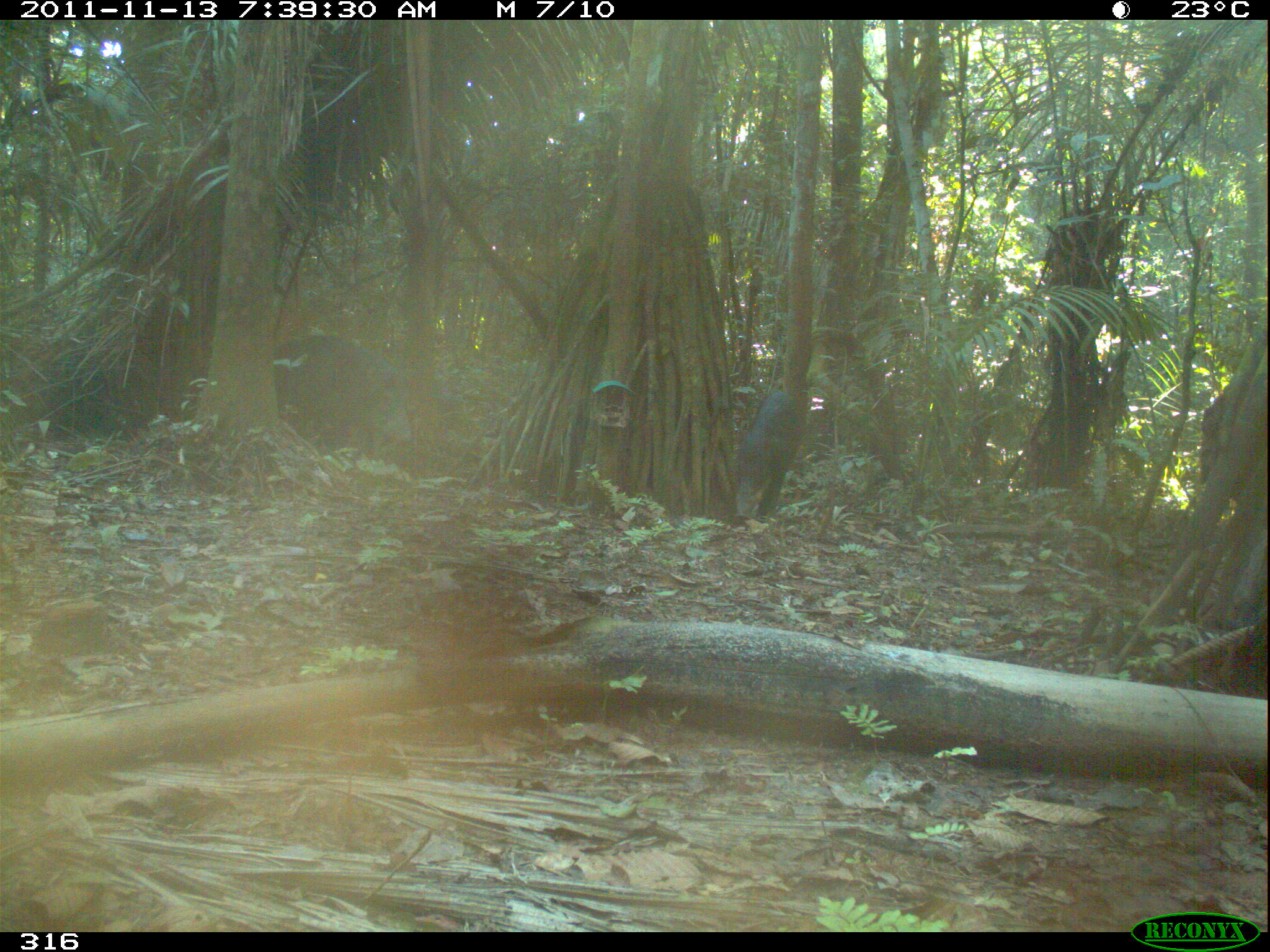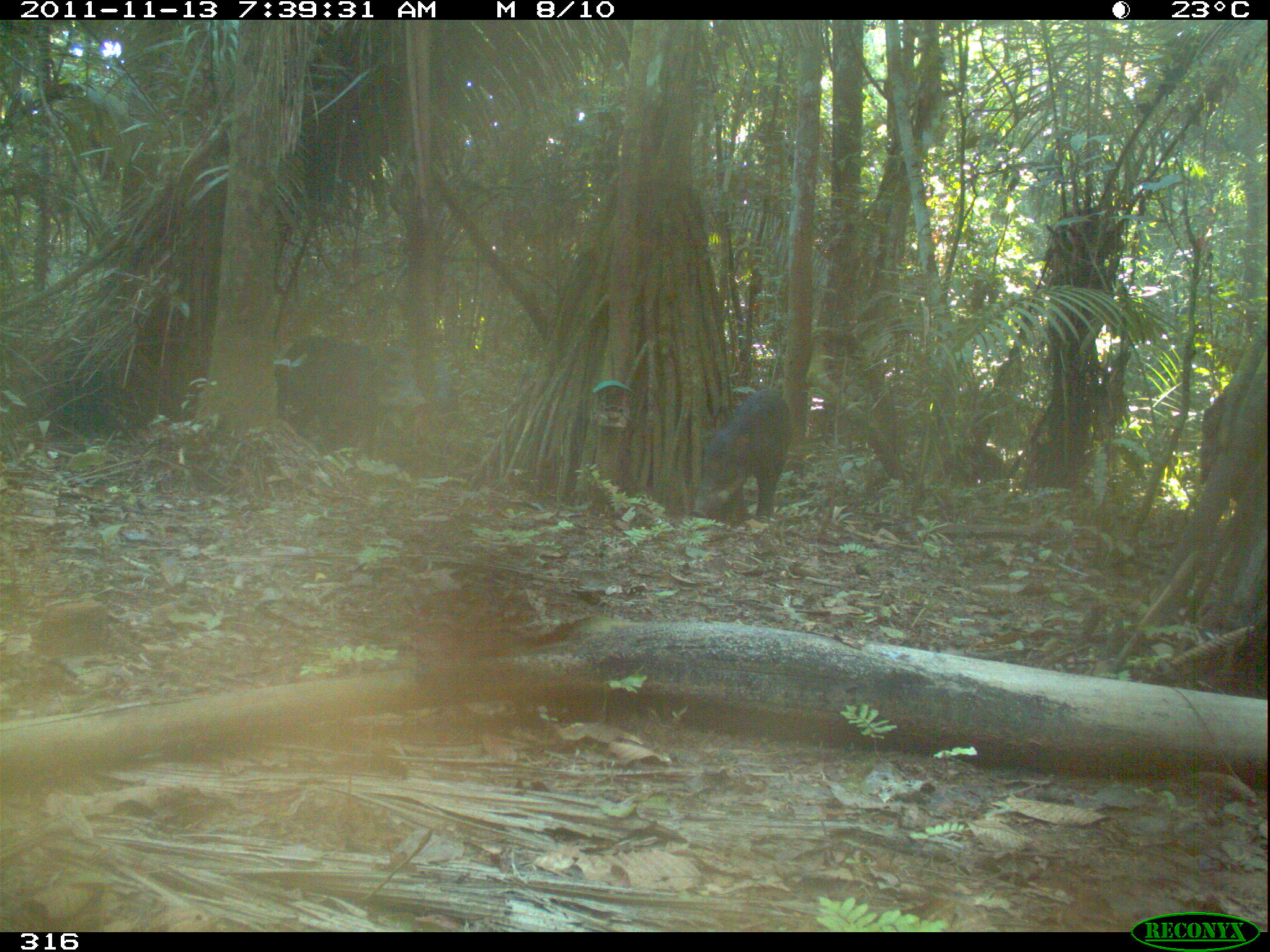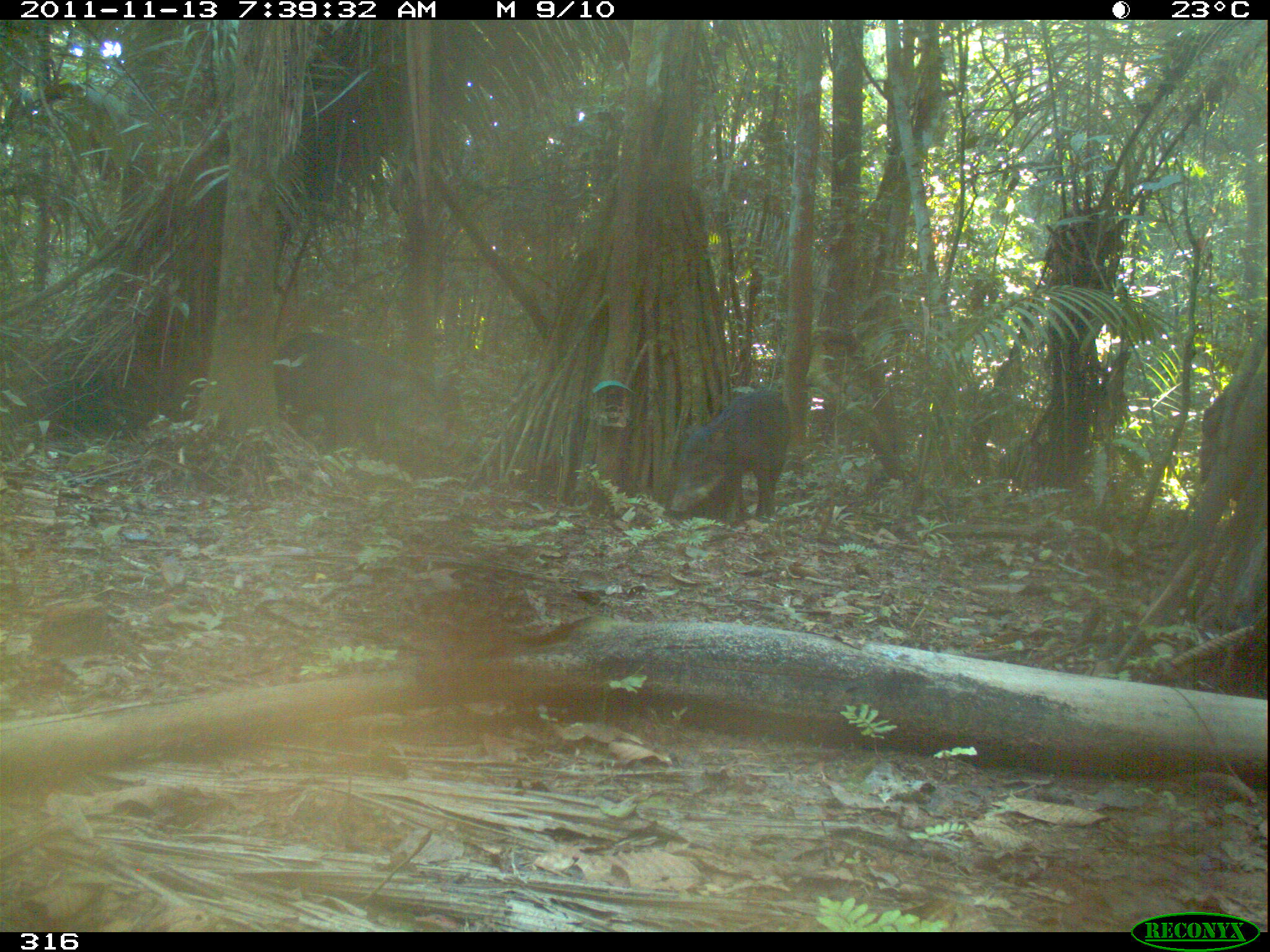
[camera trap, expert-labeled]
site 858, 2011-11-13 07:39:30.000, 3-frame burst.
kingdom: Animalia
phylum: Chordata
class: Mammalia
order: Artiodactyla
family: Tayassuidae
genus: Tayassu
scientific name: Tayassu pecari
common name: white-lipped peccary